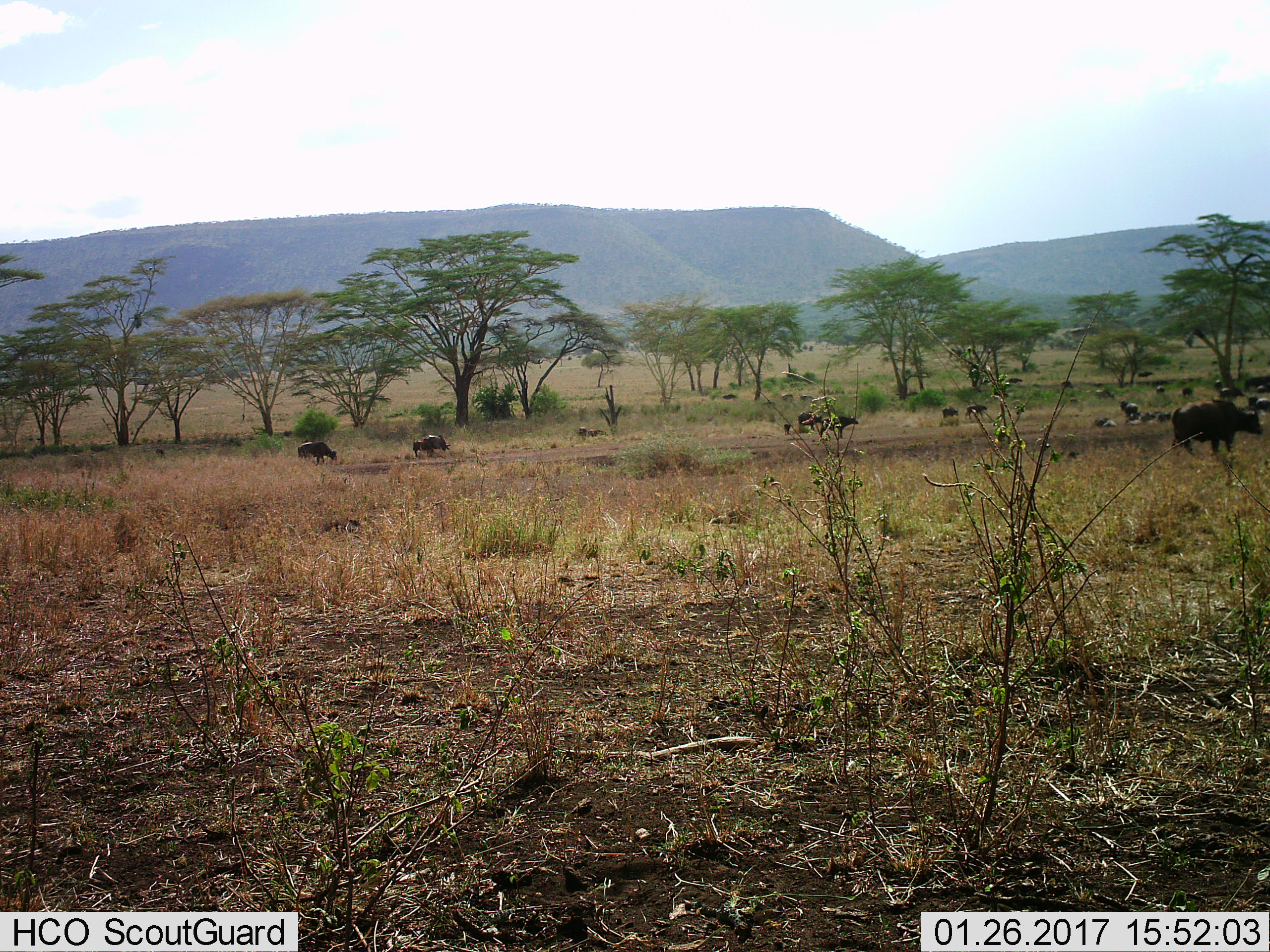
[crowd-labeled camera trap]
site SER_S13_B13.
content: unidentified animal